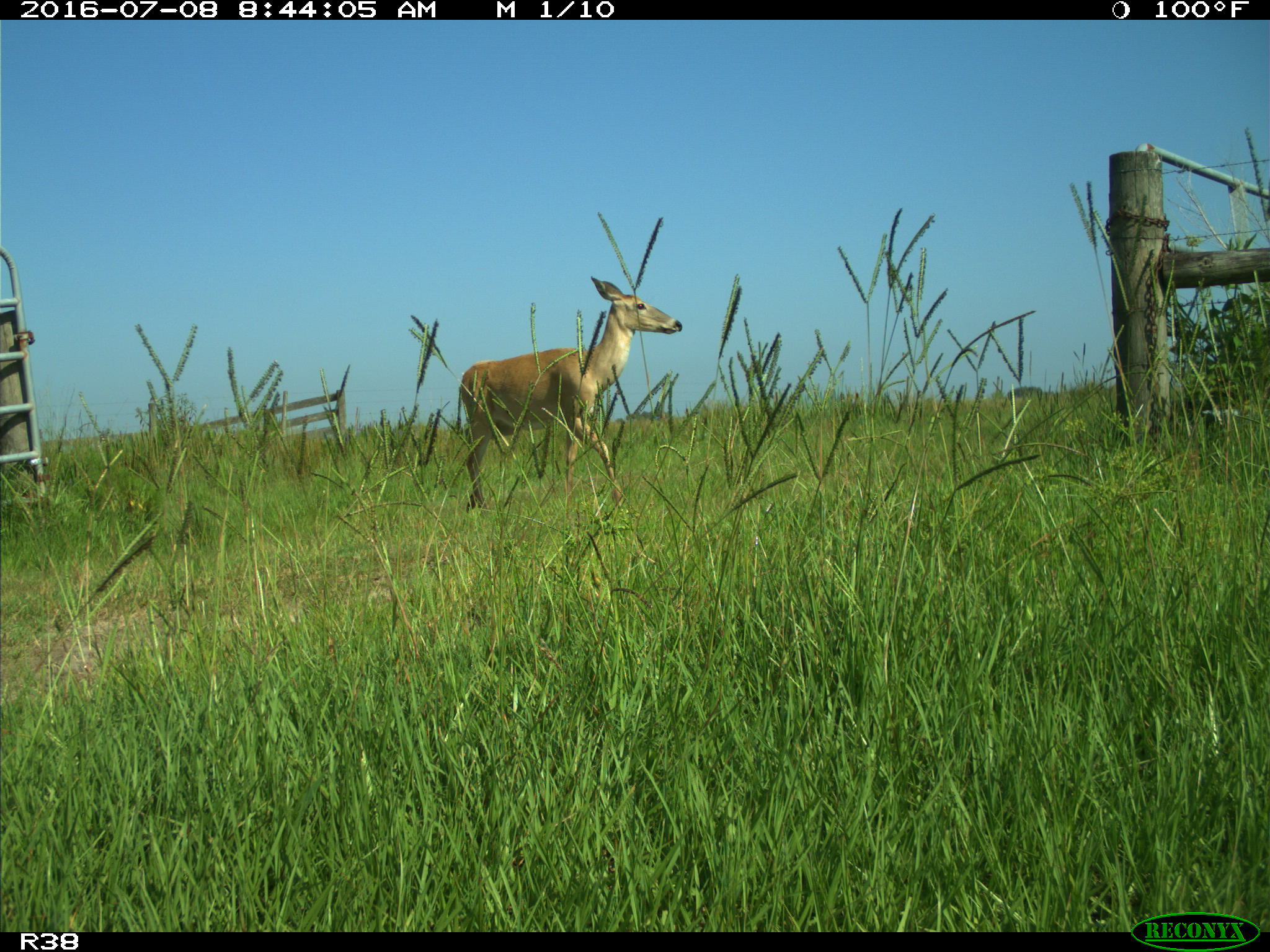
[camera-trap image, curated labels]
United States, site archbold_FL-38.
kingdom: Animalia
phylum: Chordata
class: Mammalia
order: Artiodactyla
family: Cervidae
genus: Odocoileus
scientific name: Odocoileus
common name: deer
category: unidentified deer